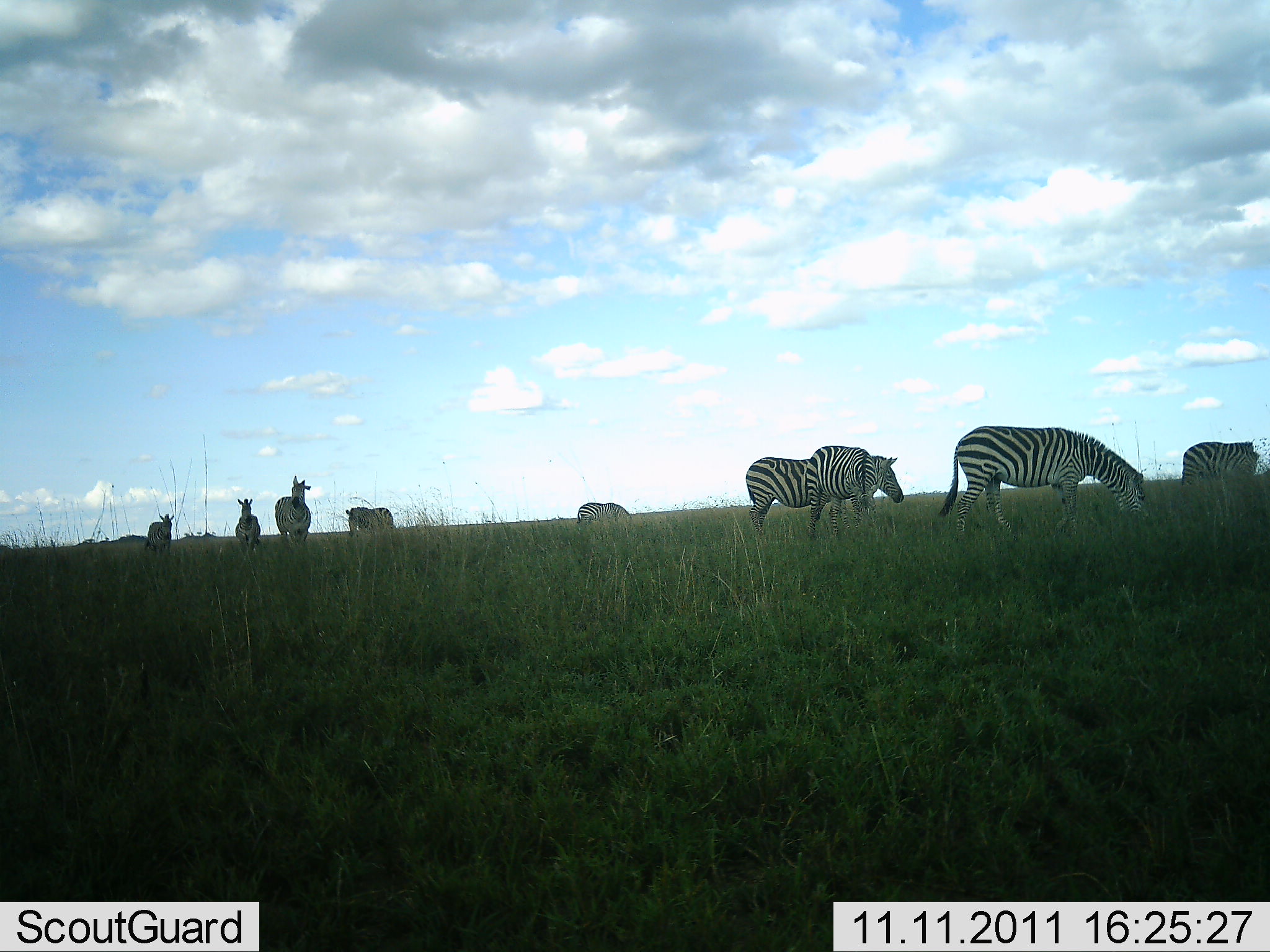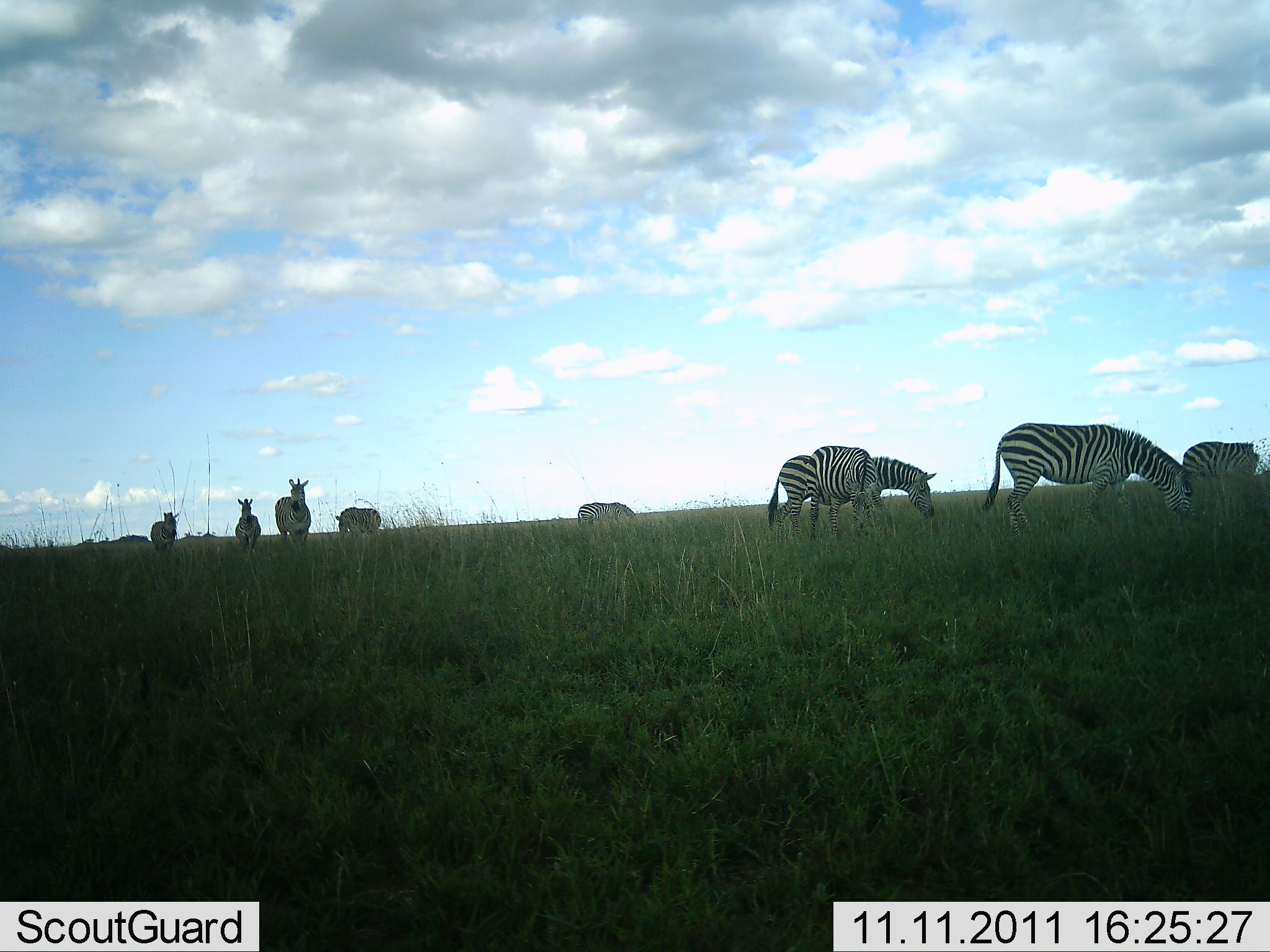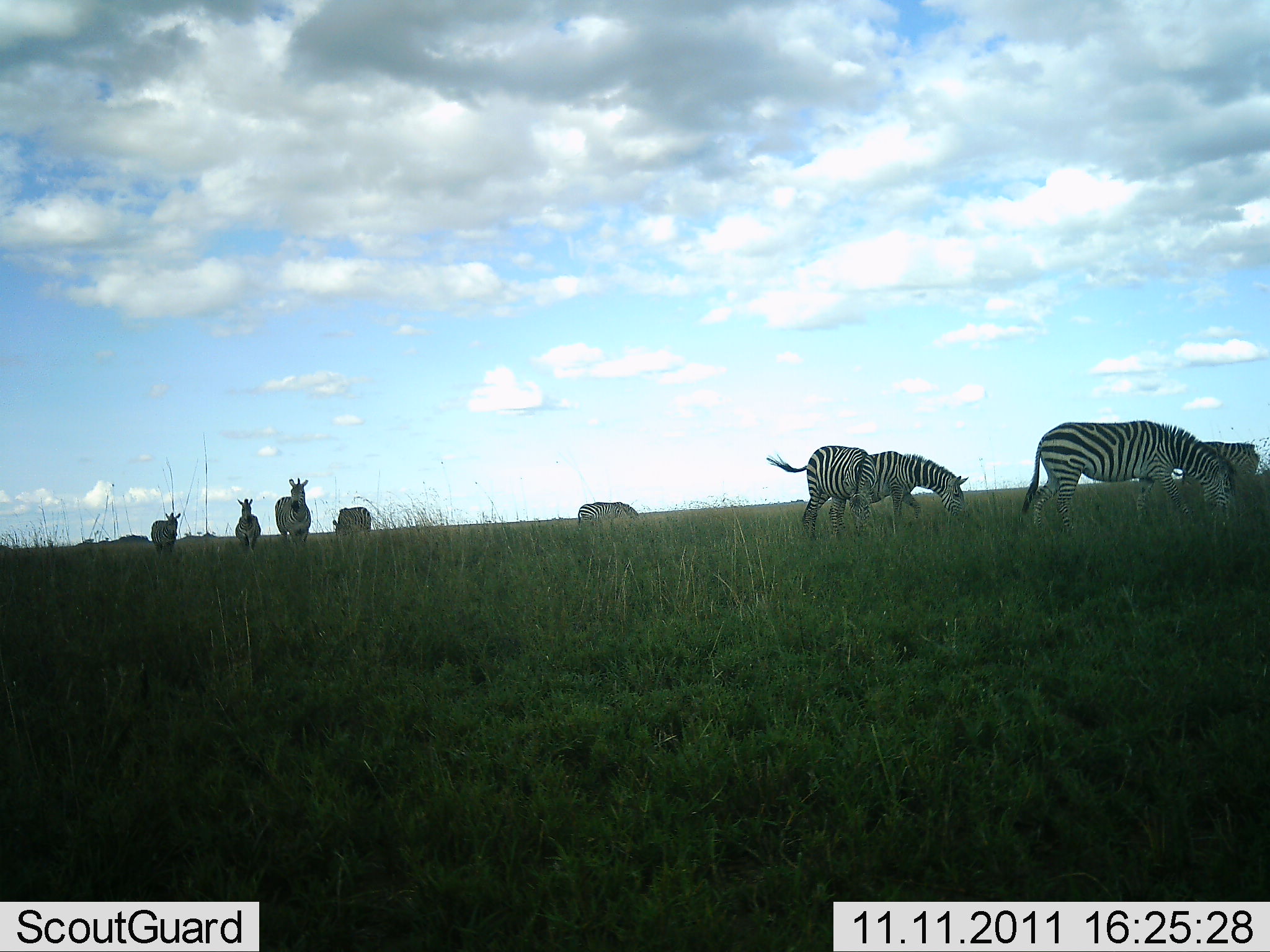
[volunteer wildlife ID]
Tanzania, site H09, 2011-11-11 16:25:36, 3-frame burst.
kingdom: Animalia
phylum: Chordata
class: Mammalia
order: Perissodactyla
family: Equidae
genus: Equus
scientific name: Equus quagga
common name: plains zebra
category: zebra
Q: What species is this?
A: Zebra (plains zebra) (Equus quagga).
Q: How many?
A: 9.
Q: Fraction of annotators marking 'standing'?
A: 75%.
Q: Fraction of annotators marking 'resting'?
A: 0%.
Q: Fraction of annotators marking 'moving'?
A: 67%.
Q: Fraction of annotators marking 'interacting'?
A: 0%.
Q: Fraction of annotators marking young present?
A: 0%.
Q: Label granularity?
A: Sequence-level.